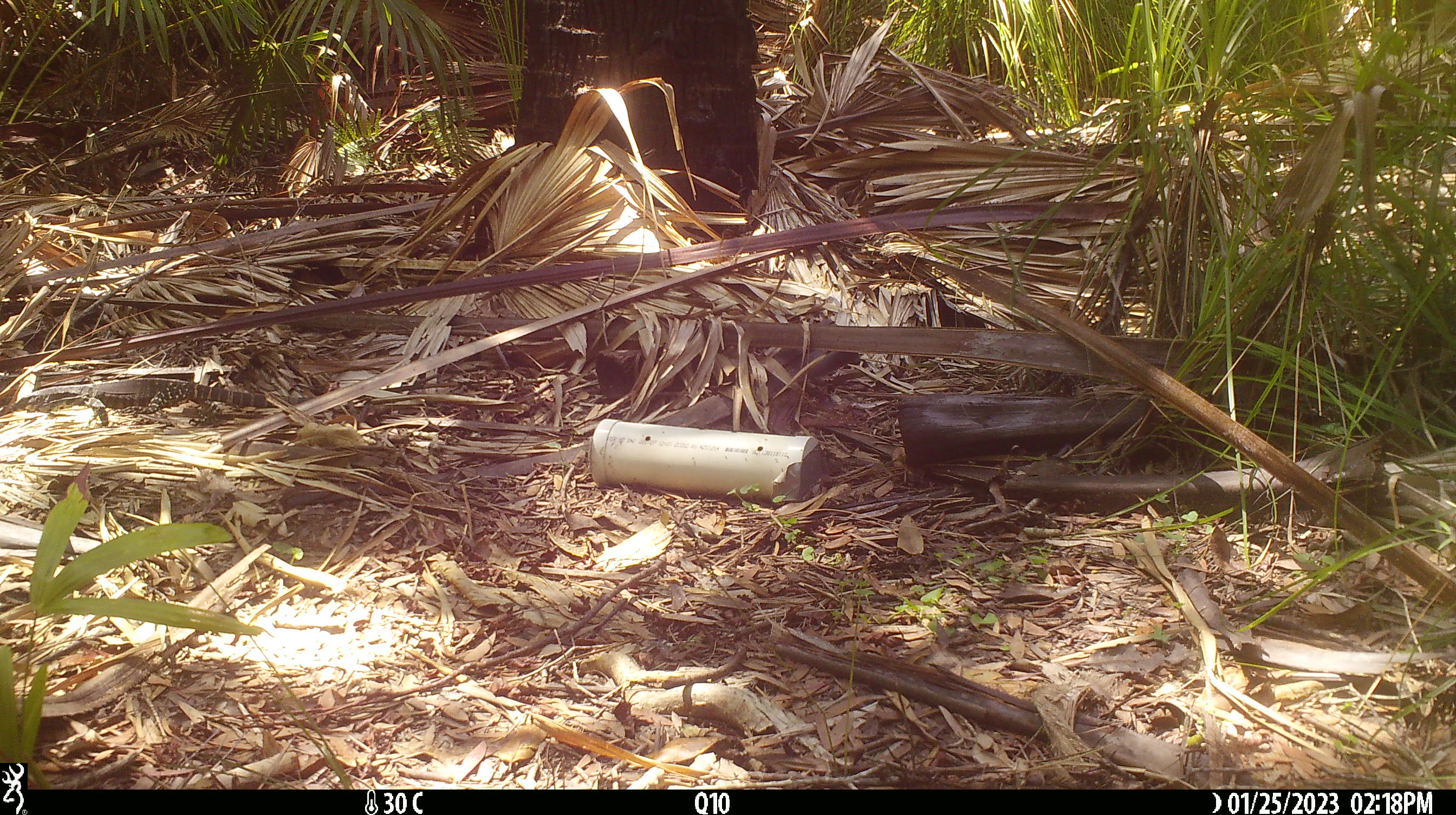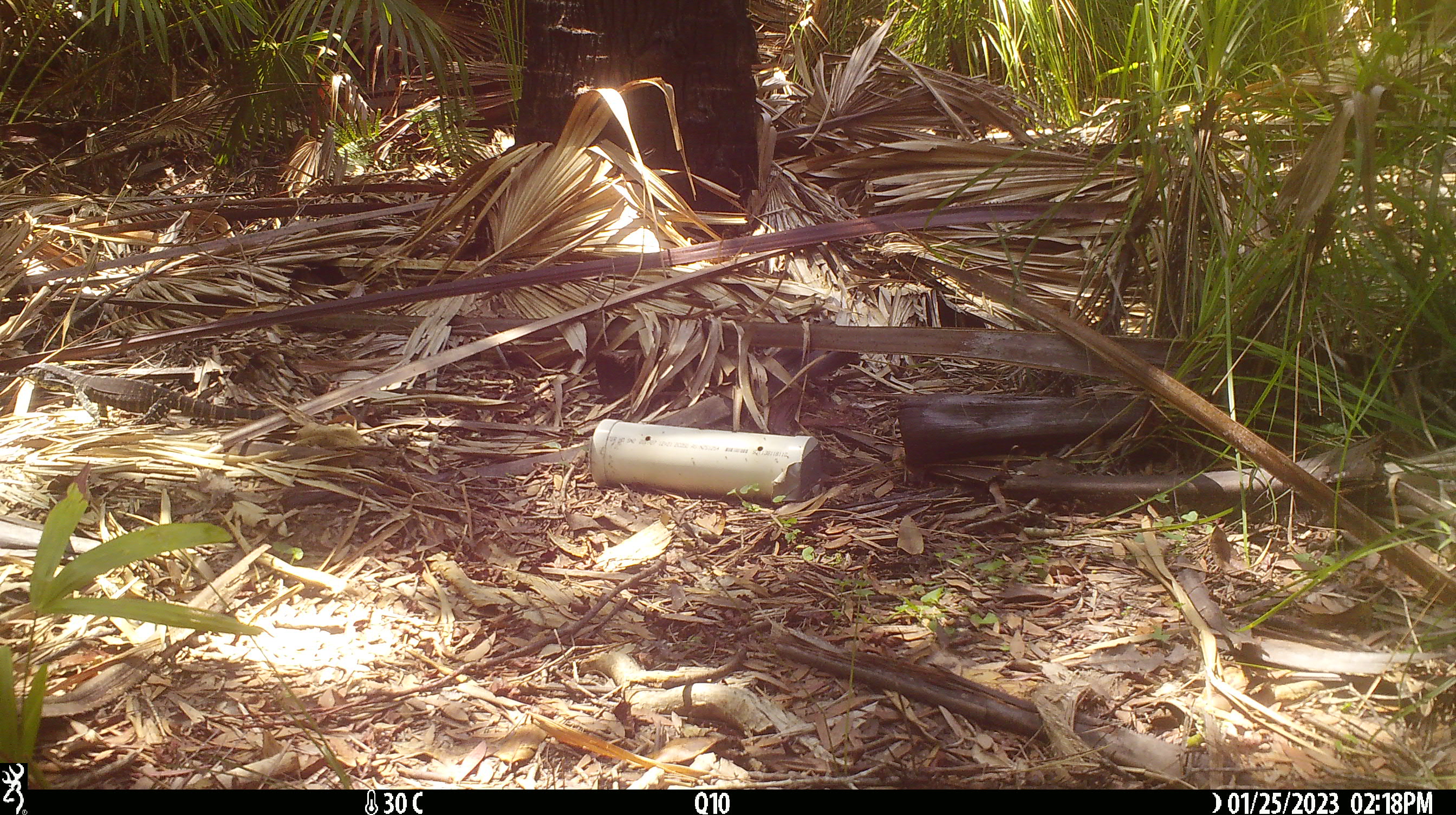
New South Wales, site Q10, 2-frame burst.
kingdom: Animalia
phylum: Chordata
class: Reptilia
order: Squamata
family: Varanidae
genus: Varanus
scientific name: Varanus varius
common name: lace monitor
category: goanna